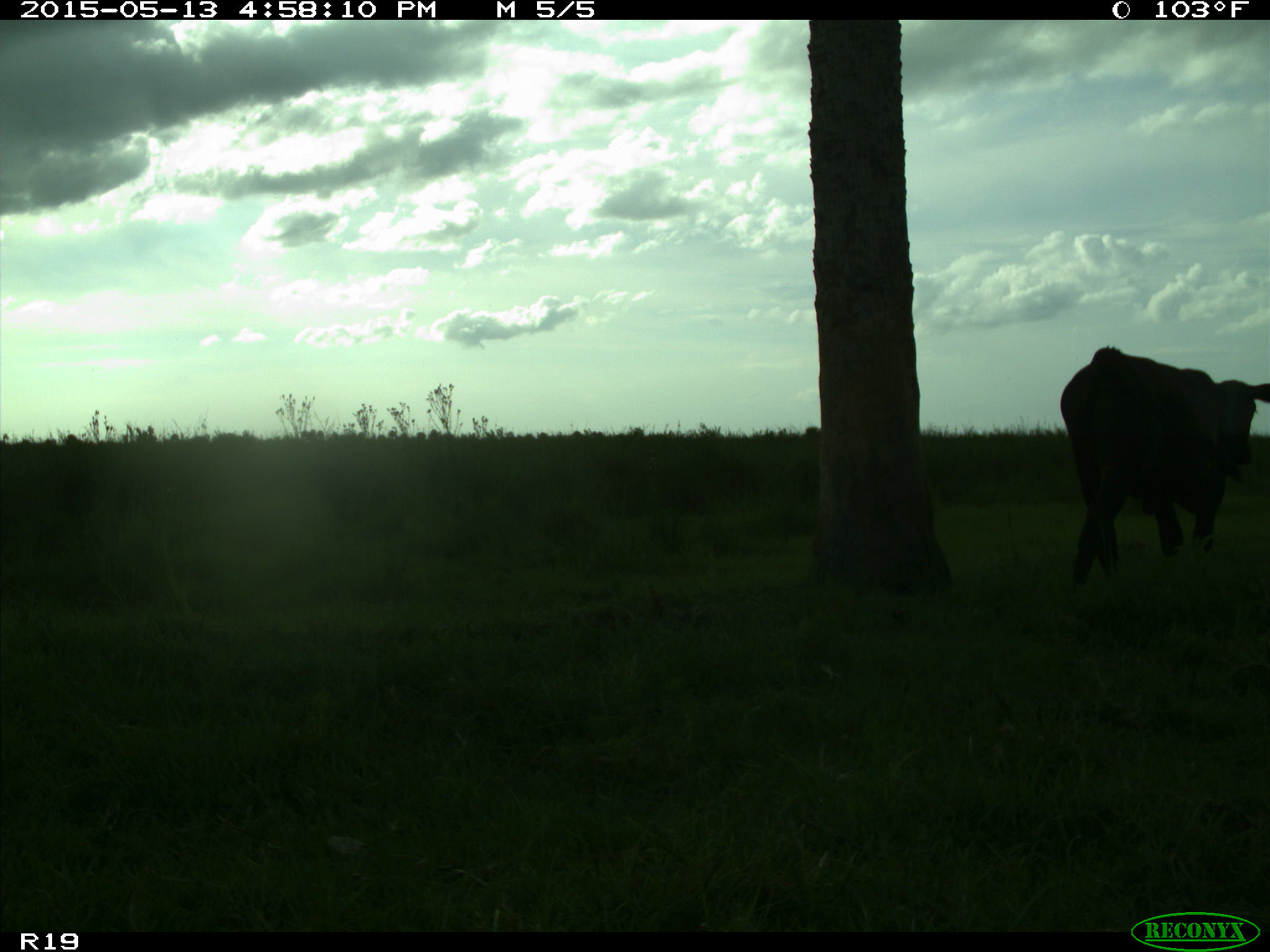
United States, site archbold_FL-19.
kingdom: Animalia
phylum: Chordata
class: Mammalia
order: Artiodactyla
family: Bovidae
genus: Bos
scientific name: Bos taurus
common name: domestic cow